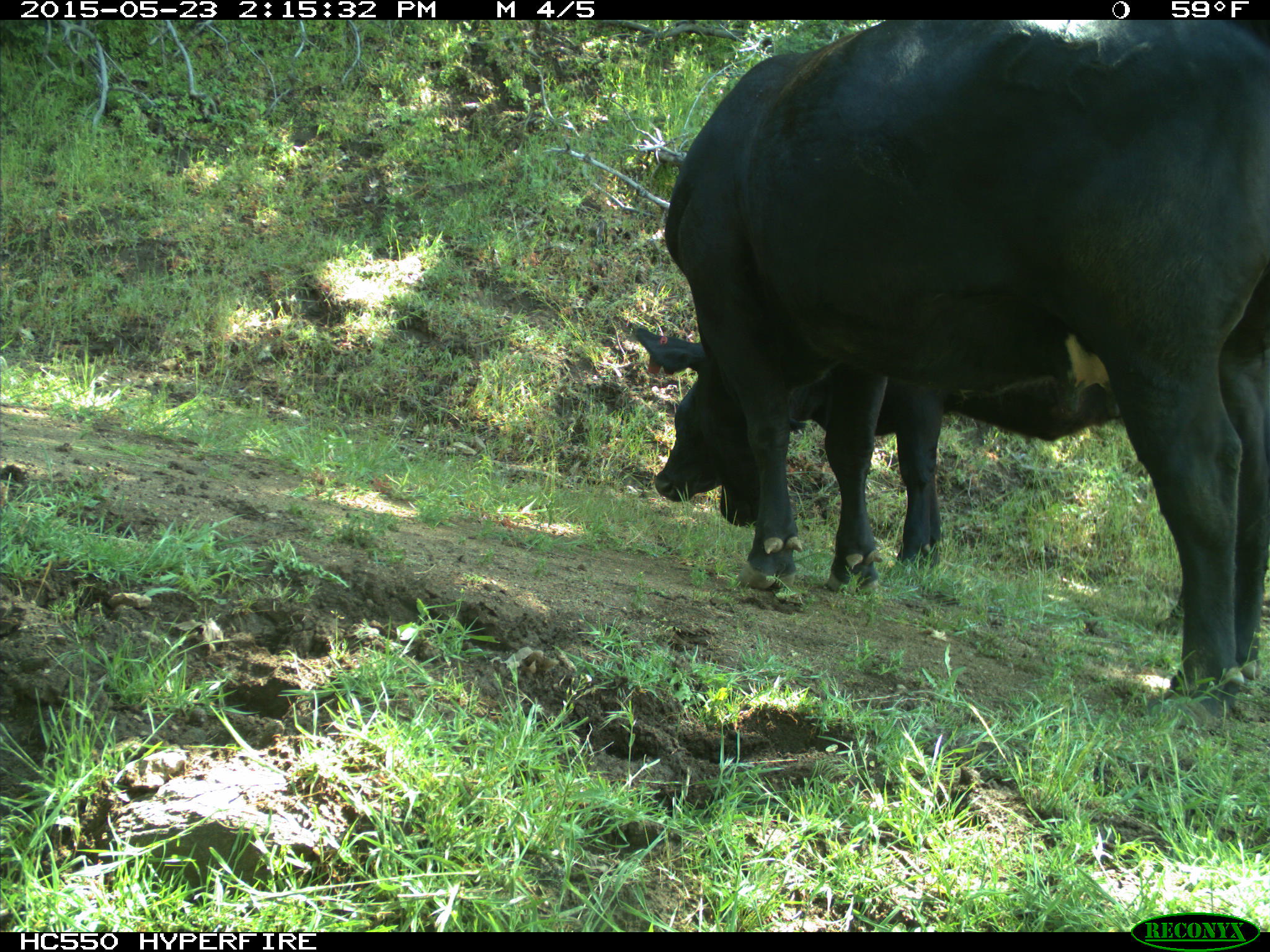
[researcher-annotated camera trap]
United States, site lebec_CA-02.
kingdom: Animalia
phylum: Chordata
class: Mammalia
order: Artiodactyla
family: Bovidae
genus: Bos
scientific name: Bos taurus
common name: domestic cow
Bos taurus (domestic cow).